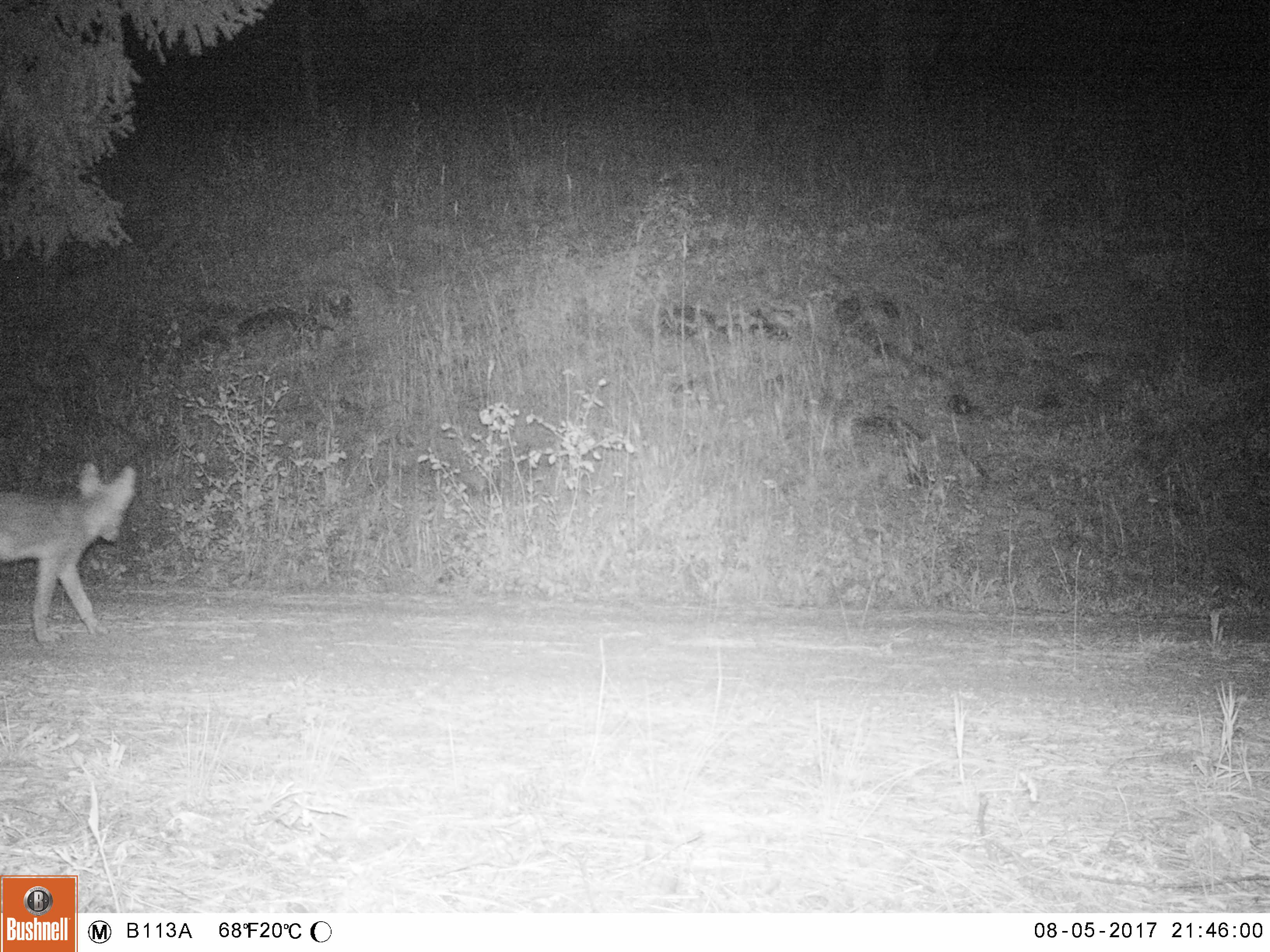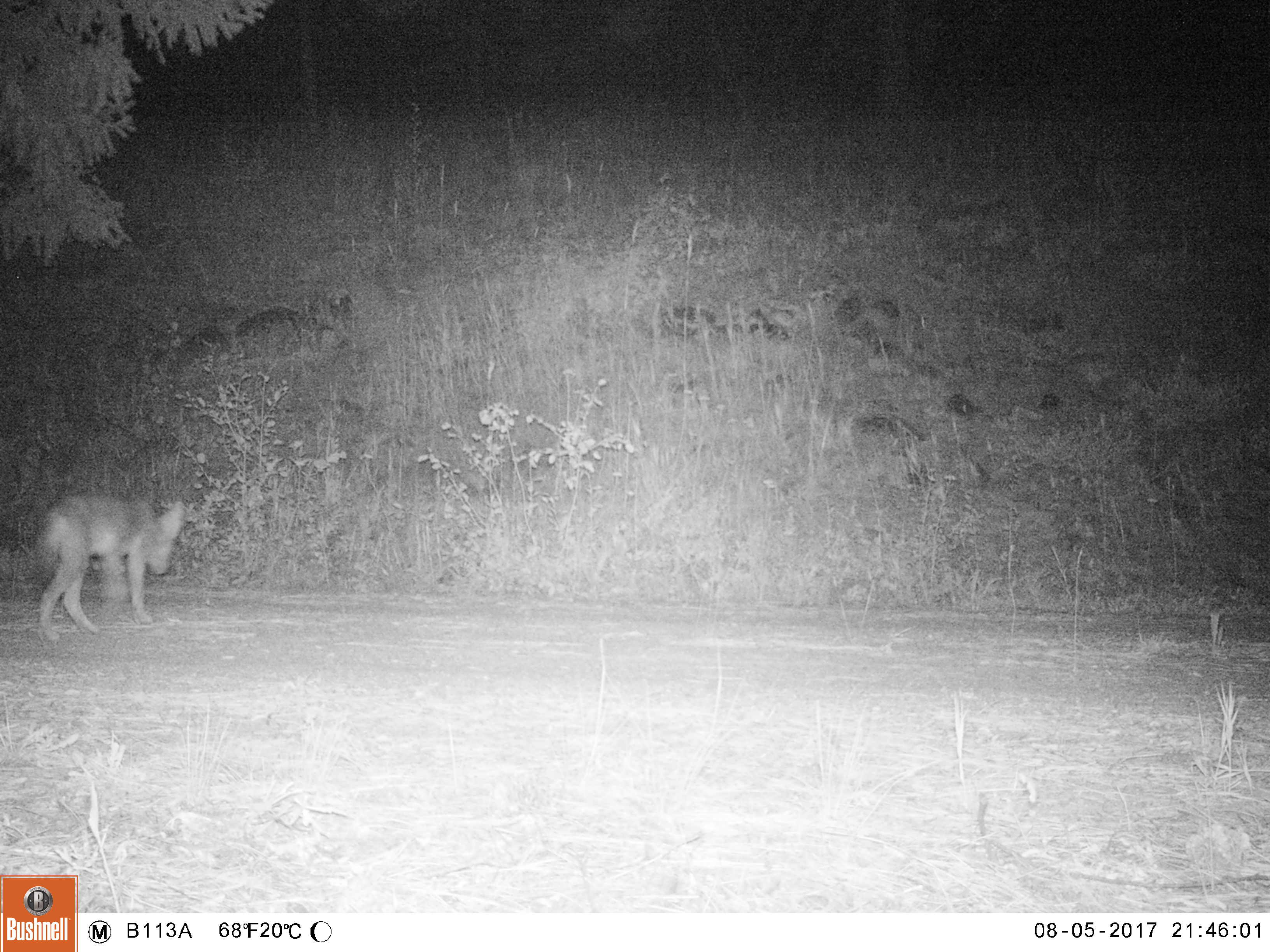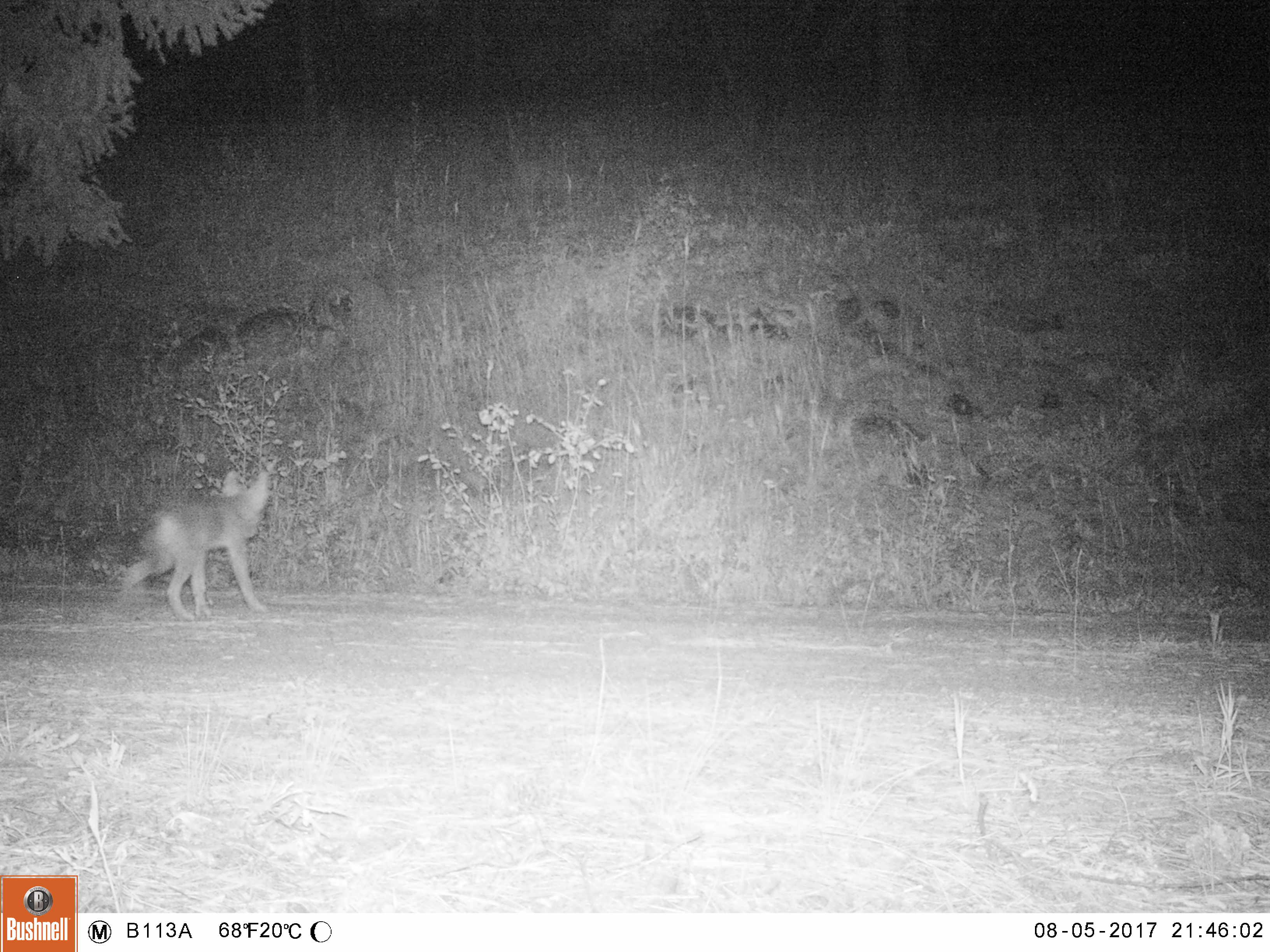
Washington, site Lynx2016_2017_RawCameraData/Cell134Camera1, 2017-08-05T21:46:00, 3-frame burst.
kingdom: Animalia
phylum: Chordata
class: Mammalia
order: Carnivora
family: Canidae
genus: Canis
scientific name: Canis latrans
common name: coyote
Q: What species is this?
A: Canis latrans (coyote).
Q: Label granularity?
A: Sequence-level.